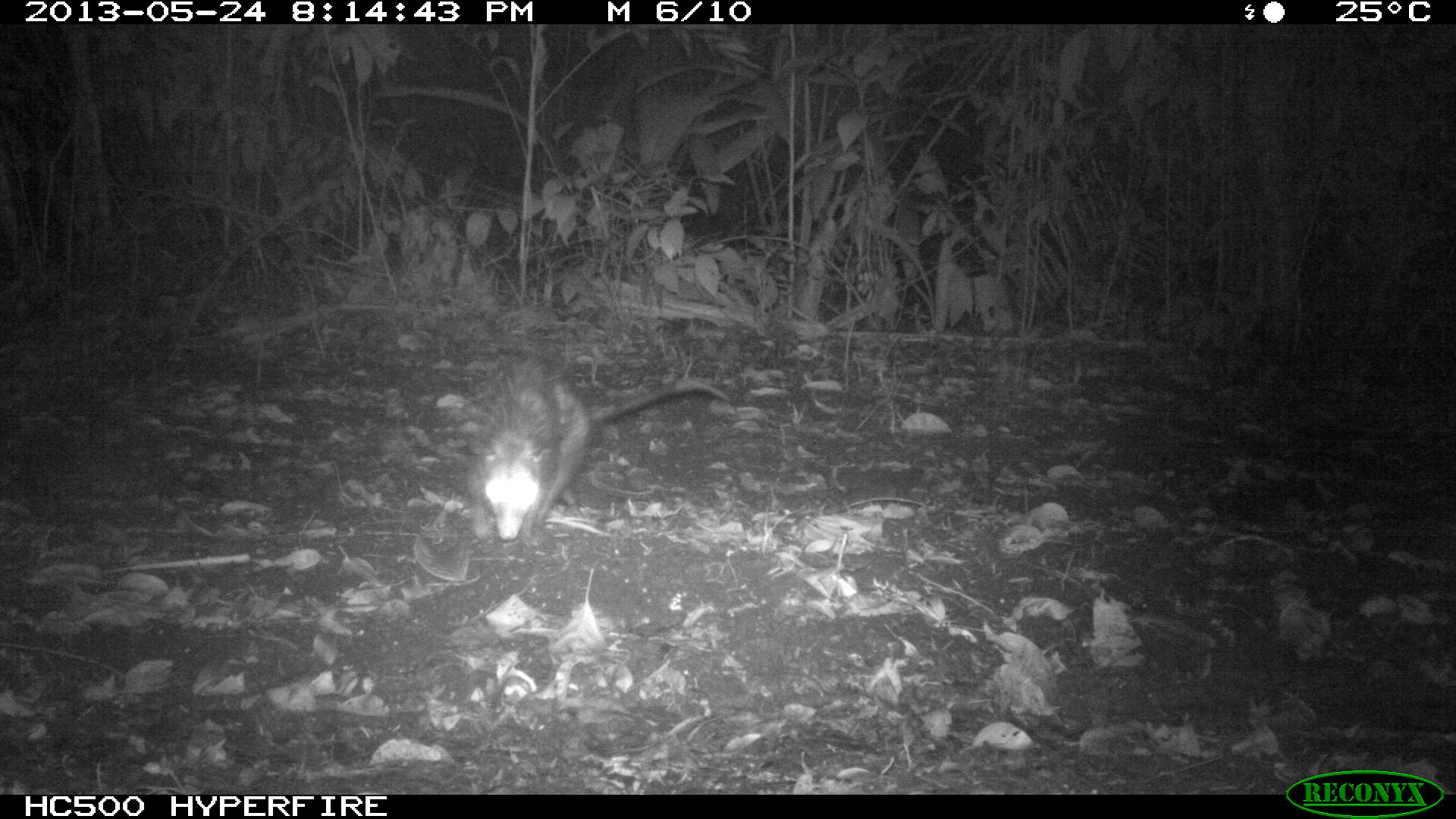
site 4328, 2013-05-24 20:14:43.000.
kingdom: Animalia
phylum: Chordata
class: Mammalia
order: Didelphimorphia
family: Didelphidae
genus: Didelphis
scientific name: Didelphis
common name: american opossums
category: didelphis sp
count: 1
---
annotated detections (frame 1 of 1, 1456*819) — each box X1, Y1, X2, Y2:
didelphis sp: 464, 362, 732, 542